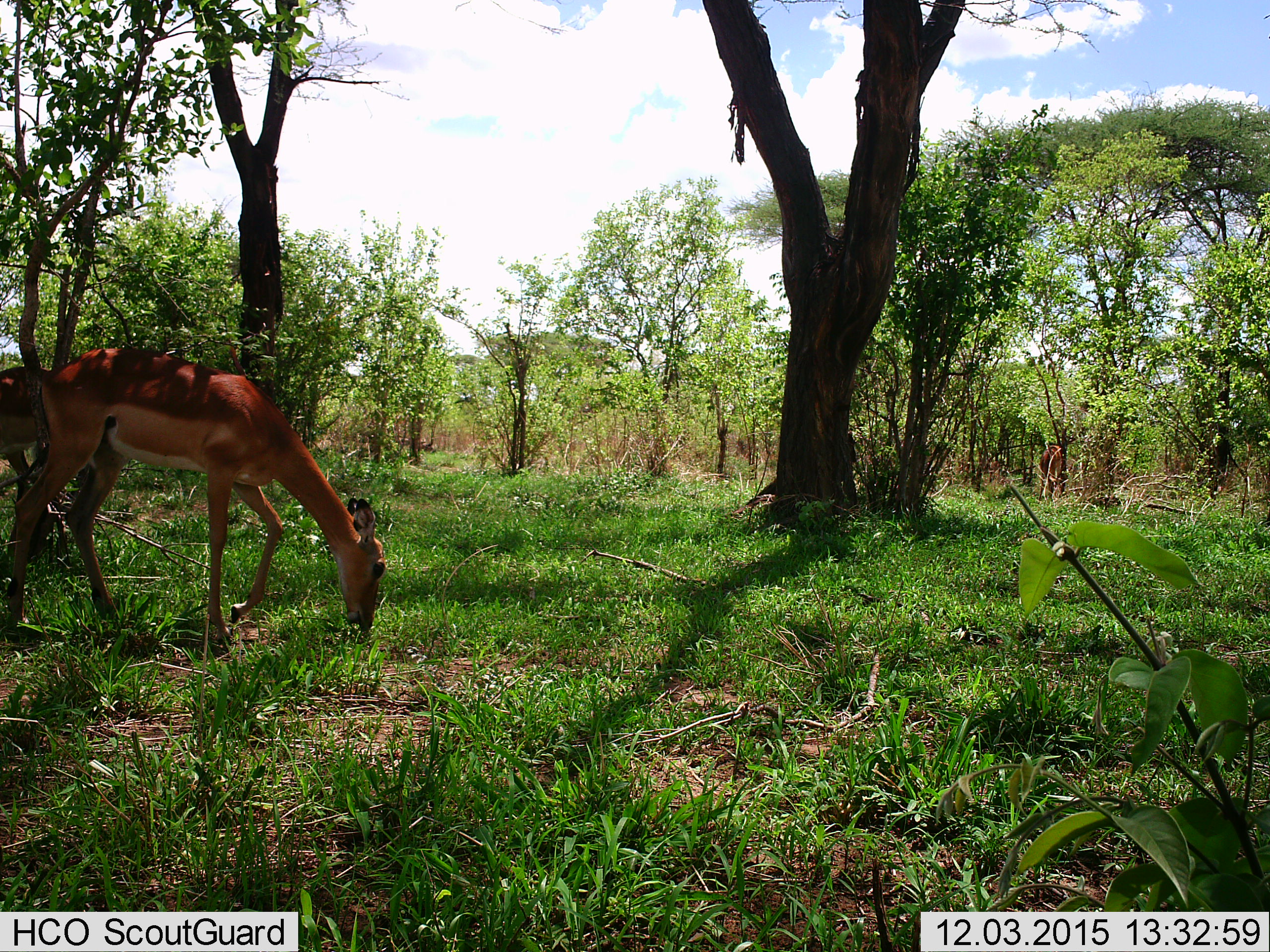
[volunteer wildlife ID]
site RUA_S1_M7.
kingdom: Animalia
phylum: Chordata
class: Mammalia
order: Artiodactyla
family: Bovidae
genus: Aepyceros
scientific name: Aepyceros melampus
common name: impala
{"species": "impala (Aepyceros melampus)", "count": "3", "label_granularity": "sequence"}